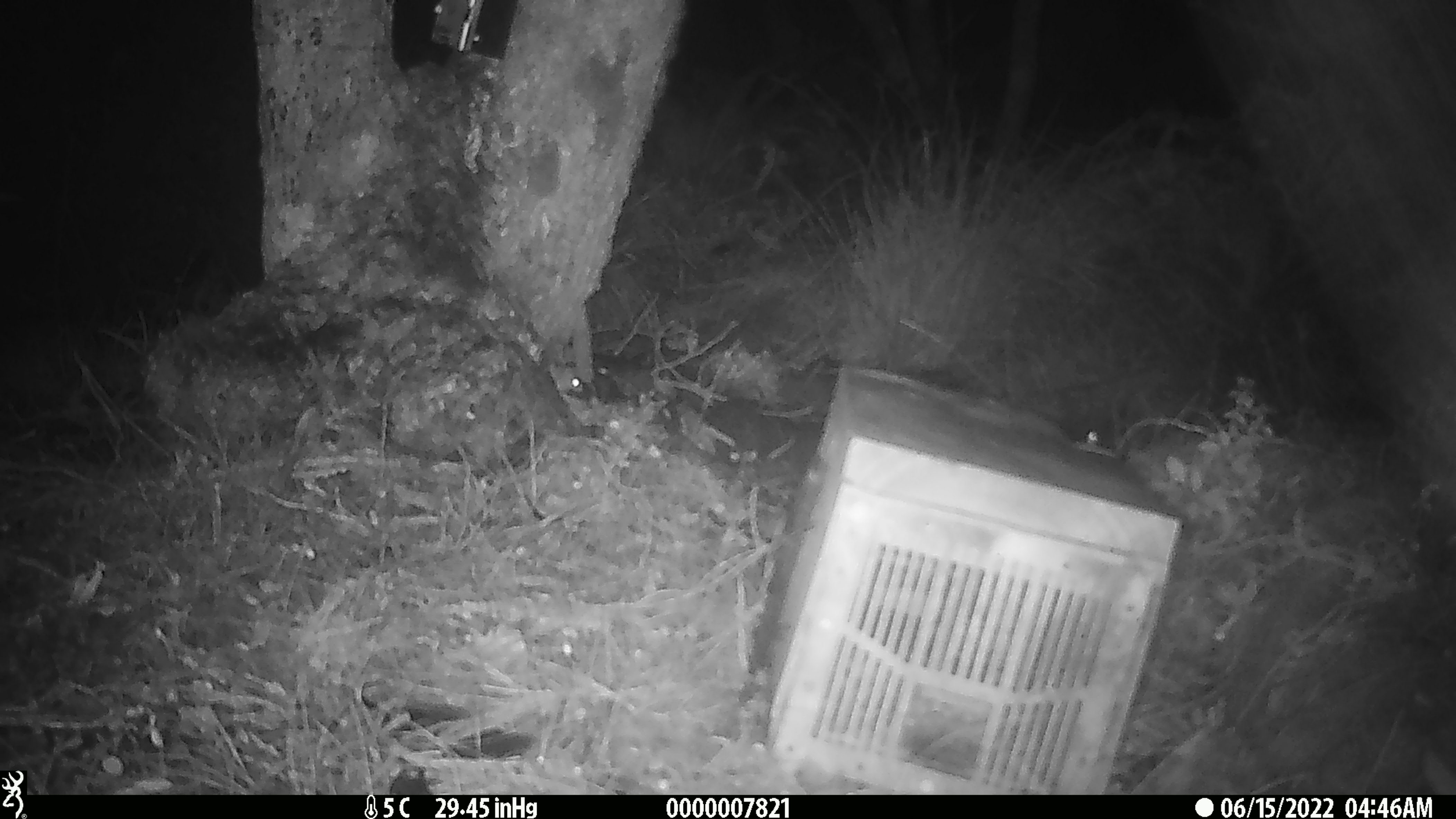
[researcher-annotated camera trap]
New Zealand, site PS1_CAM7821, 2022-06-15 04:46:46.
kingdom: Animalia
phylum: Chordata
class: Mammalia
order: Rodentia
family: Muridae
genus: Mus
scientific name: Mus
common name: mouse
Mouse (Mus).